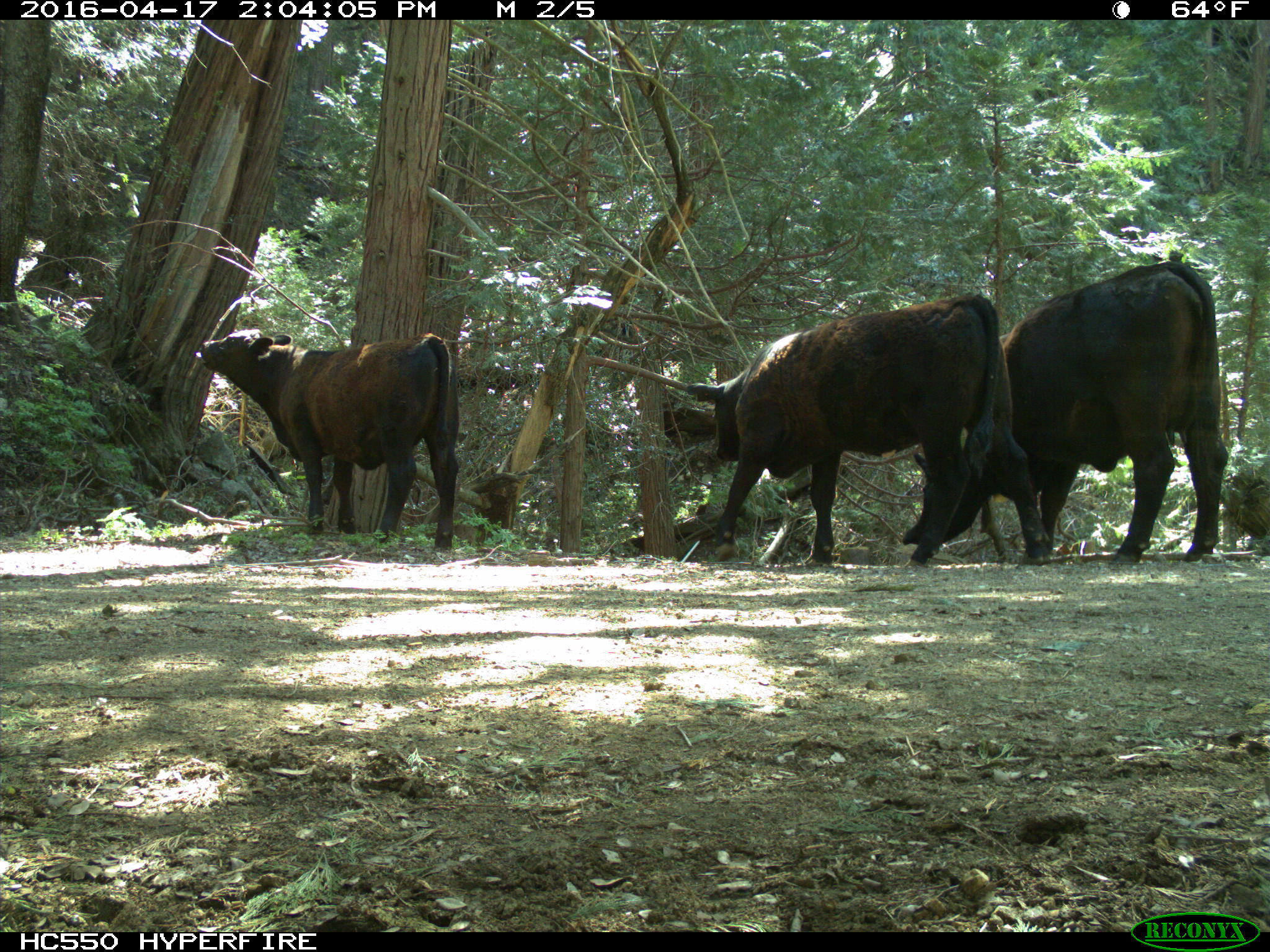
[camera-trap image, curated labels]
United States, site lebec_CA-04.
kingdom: Animalia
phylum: Chordata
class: Mammalia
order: Artiodactyla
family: Bovidae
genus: Bos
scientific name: Bos taurus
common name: domestic cow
Bos taurus (domestic cow).